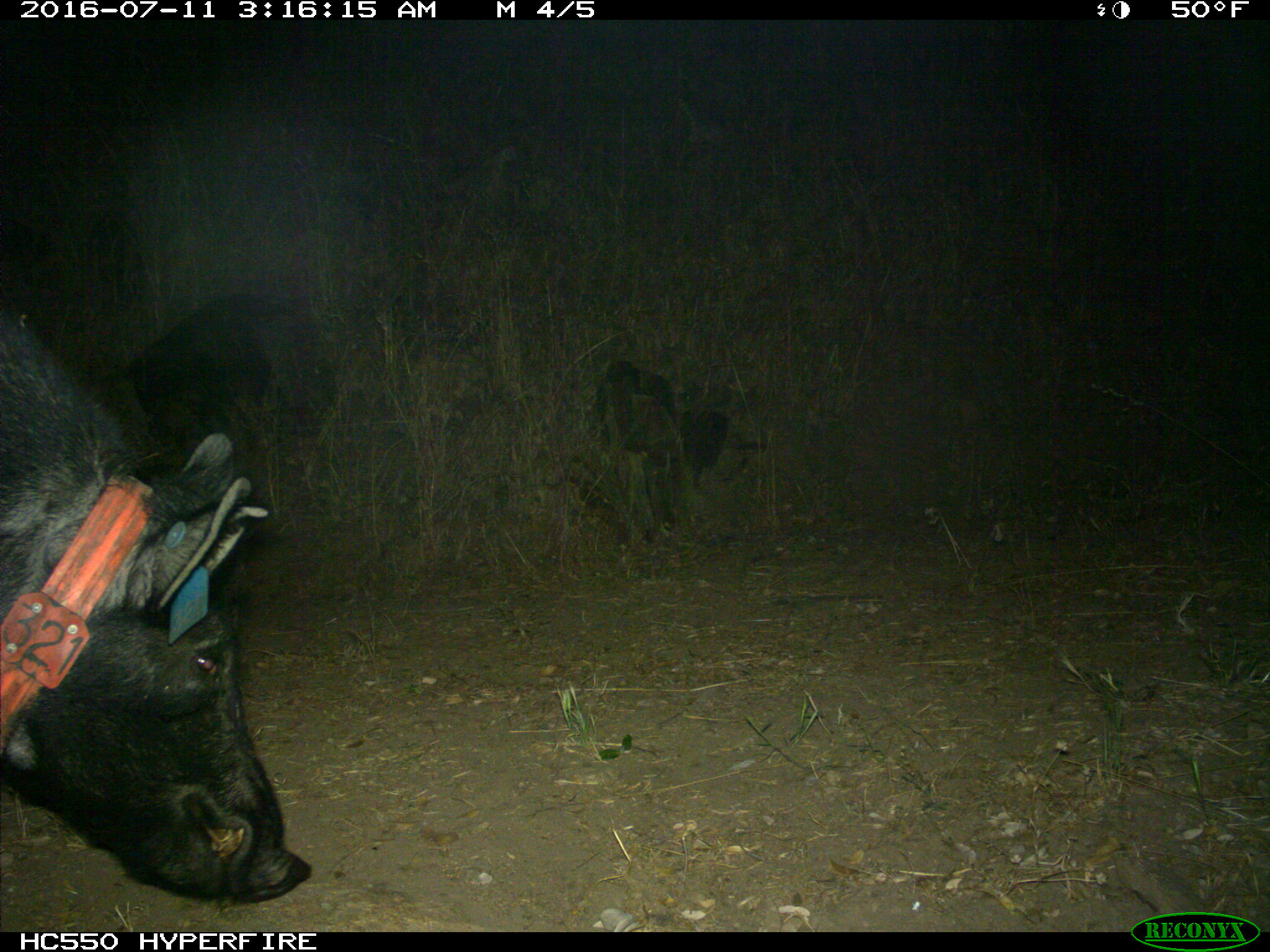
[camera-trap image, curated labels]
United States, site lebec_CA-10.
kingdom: Animalia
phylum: Chordata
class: Mammalia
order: Artiodactyla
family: Suidae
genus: Sus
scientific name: Sus scrofa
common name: wild boar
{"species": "Sus scrofa (wild boar)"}